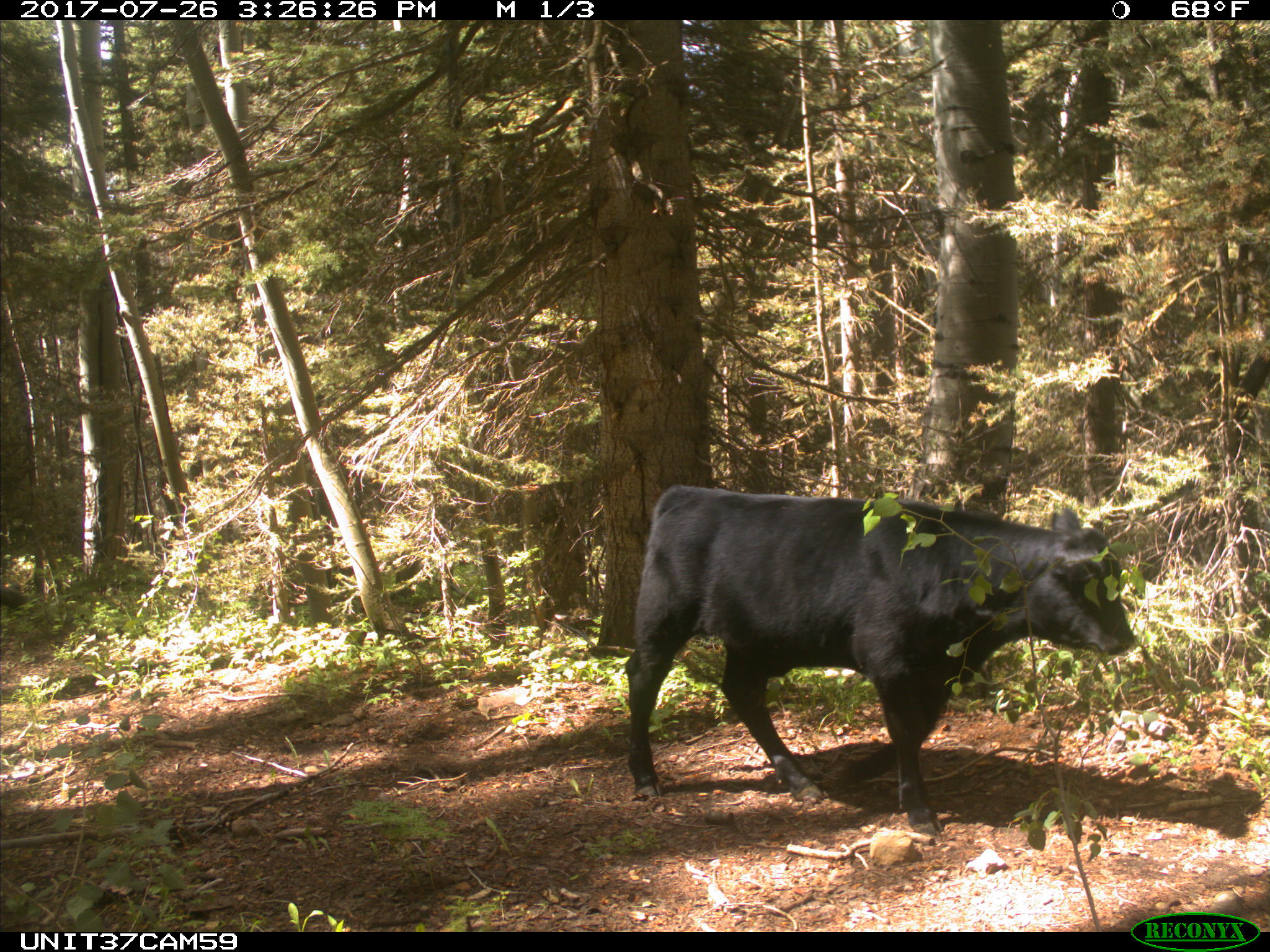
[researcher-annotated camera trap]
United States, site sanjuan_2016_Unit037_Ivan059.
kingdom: Animalia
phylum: Chordata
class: Mammalia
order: Artiodactyla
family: Bovidae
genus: Bos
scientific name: Bos taurus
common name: domestic cow